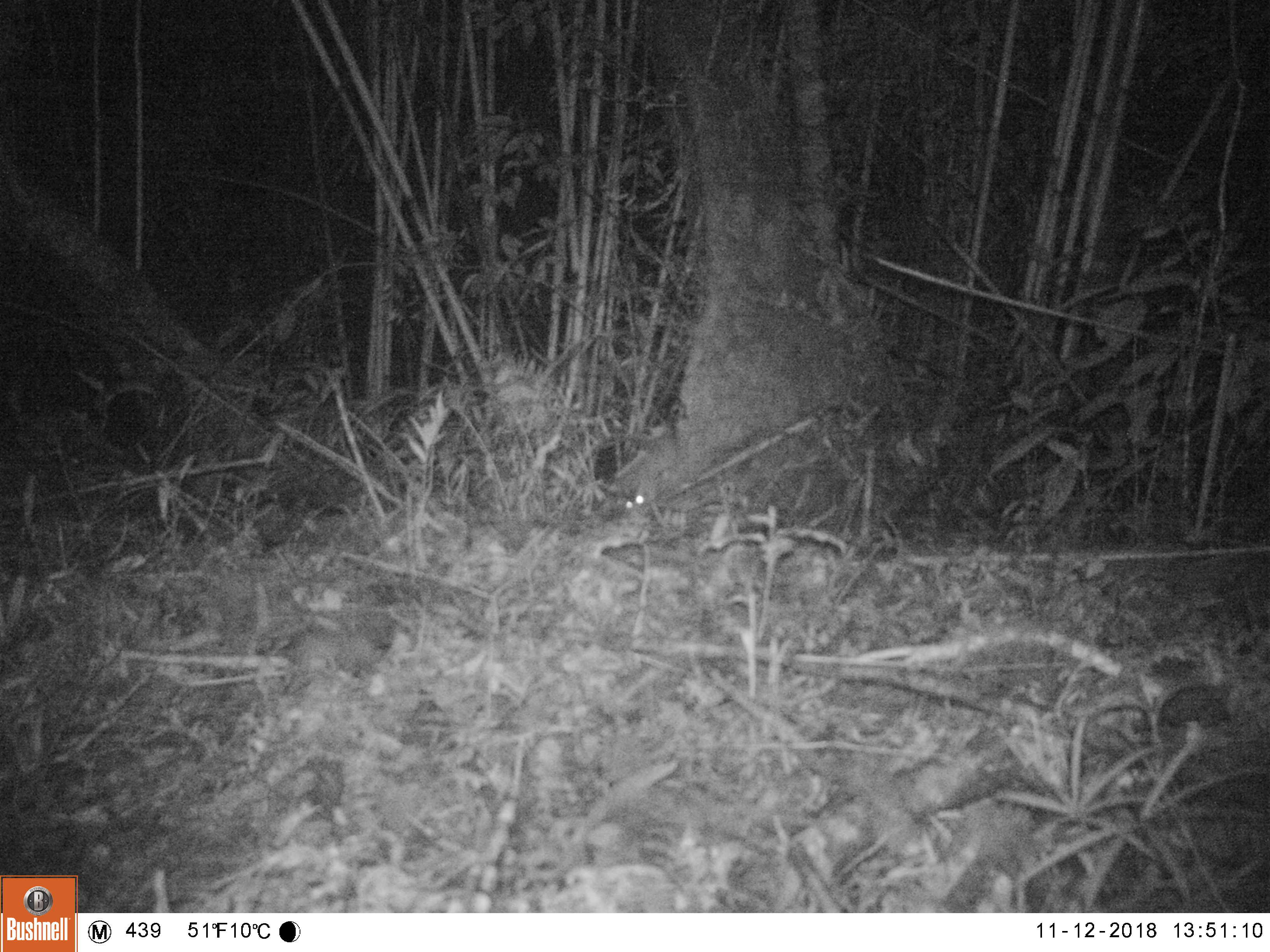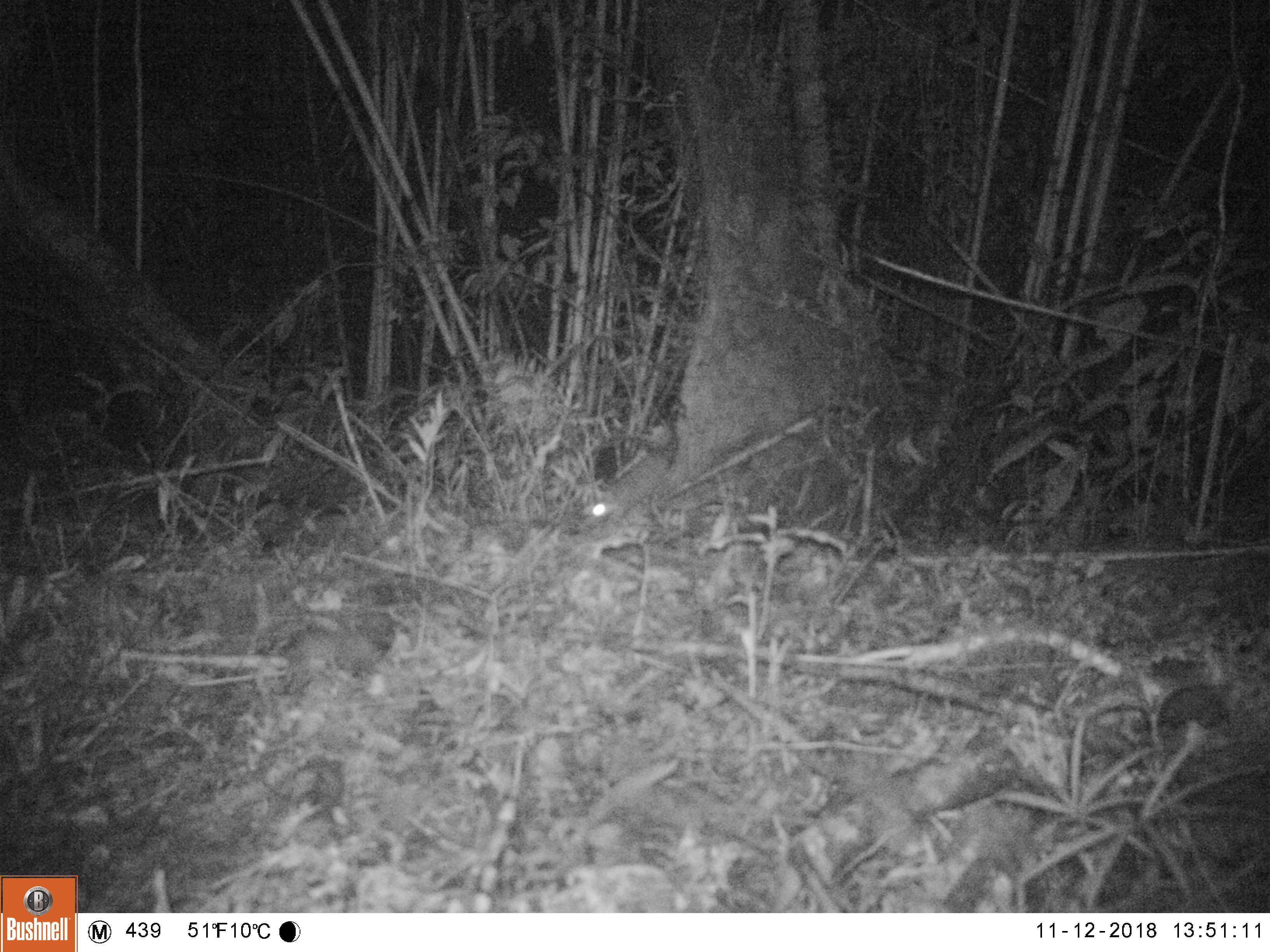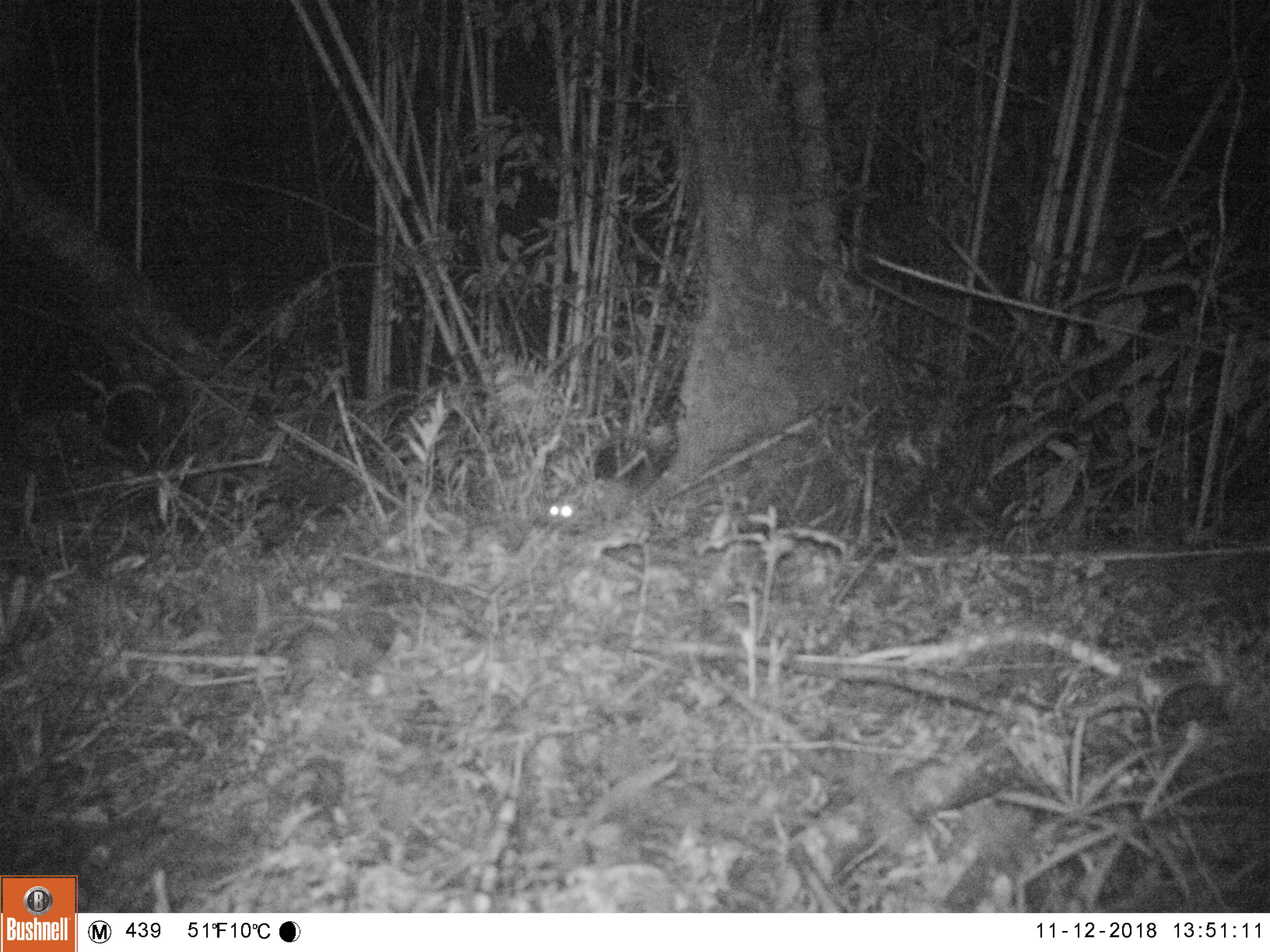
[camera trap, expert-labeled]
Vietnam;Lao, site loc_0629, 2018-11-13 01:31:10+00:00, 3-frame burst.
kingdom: Animalia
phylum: Chordata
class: Mammalia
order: Carnivora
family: Mustelidae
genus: Melogale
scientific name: Melogale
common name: ferret badger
Ferret badger (Melogale). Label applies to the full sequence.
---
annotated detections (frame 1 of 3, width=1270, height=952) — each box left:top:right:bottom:
ferret badger: 609:475:654:526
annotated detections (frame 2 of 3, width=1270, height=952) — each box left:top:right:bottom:
ferret badger: 583:450:672:524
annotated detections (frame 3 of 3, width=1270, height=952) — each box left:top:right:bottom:
ferret badger: 546:477:633:535